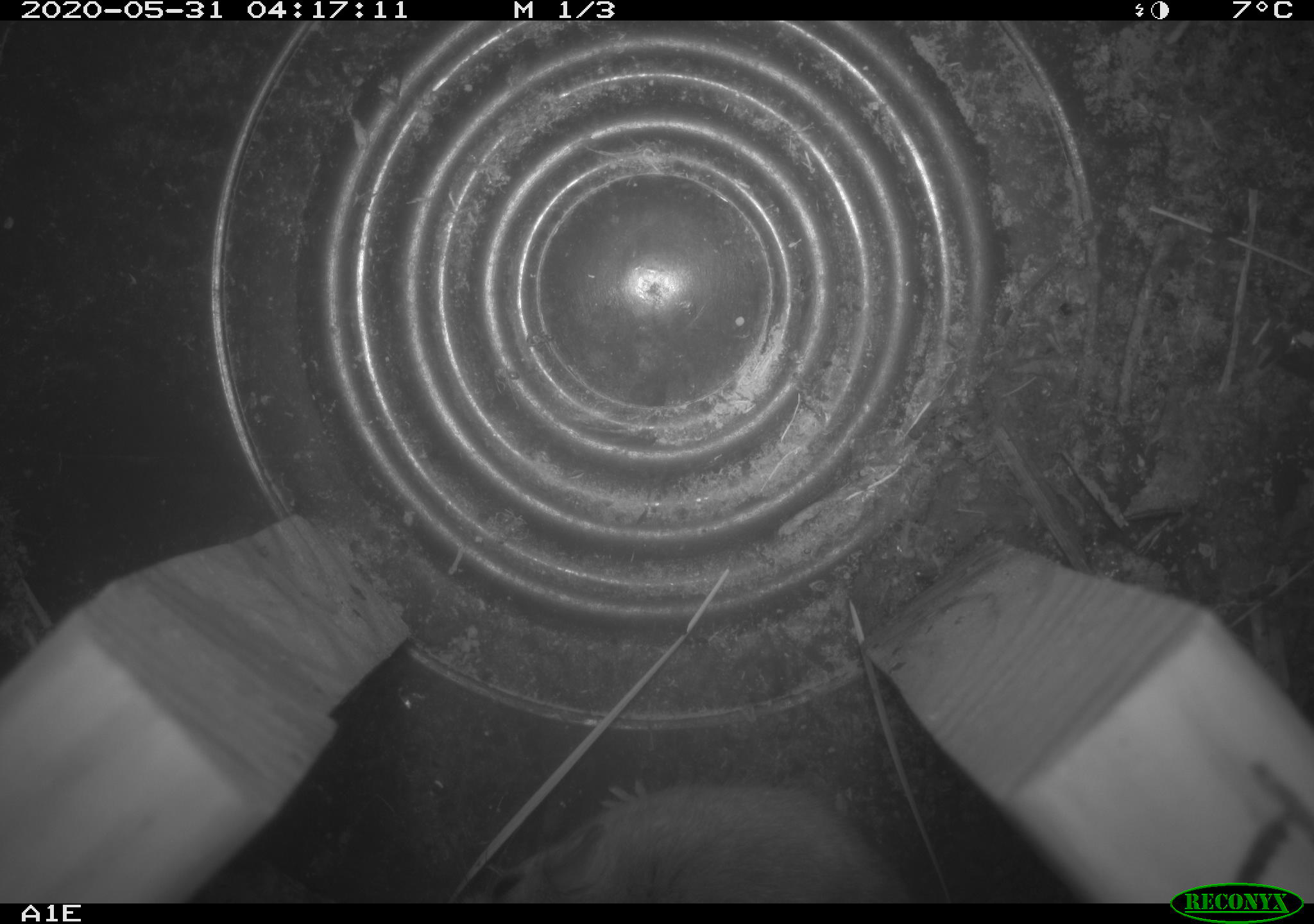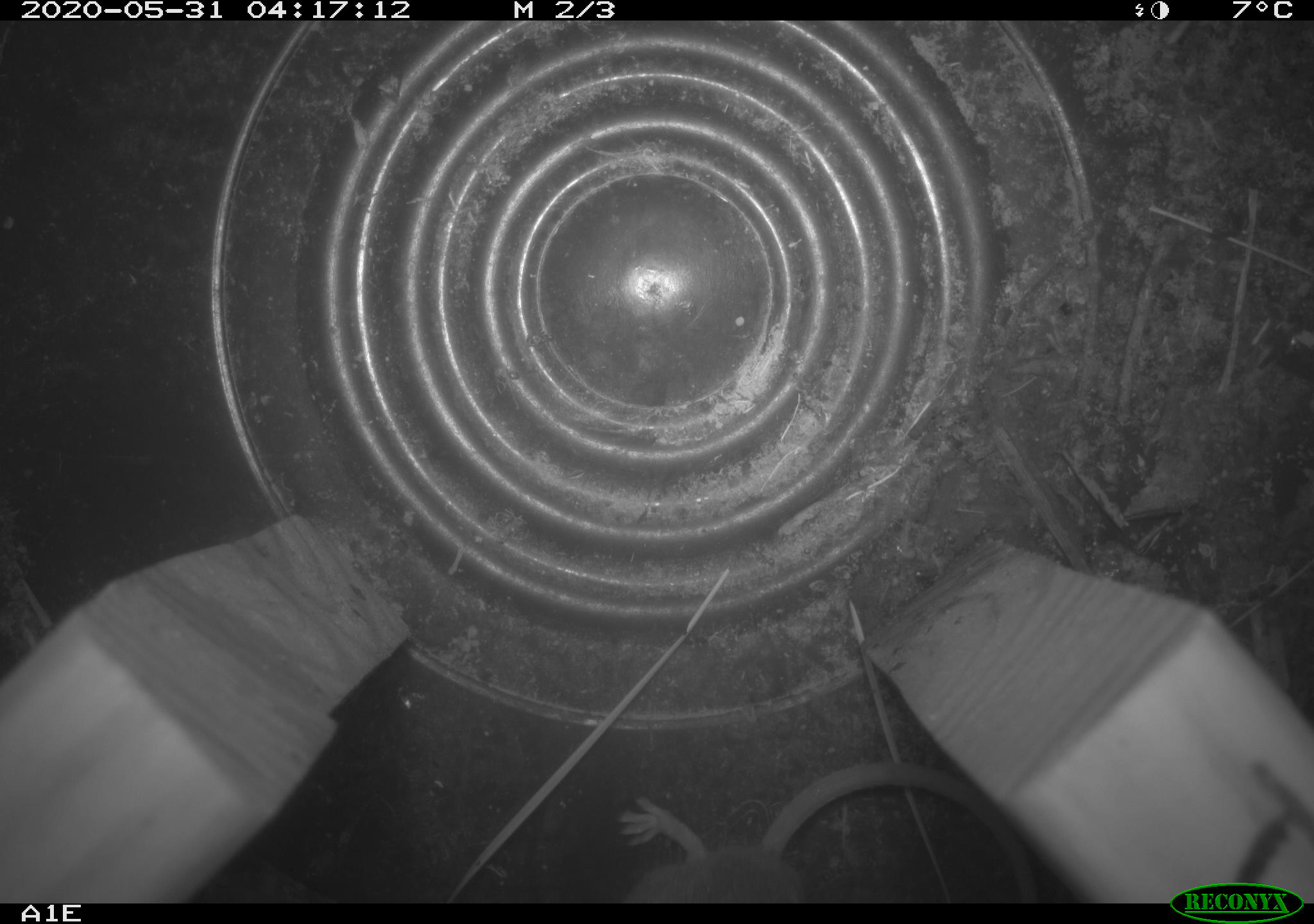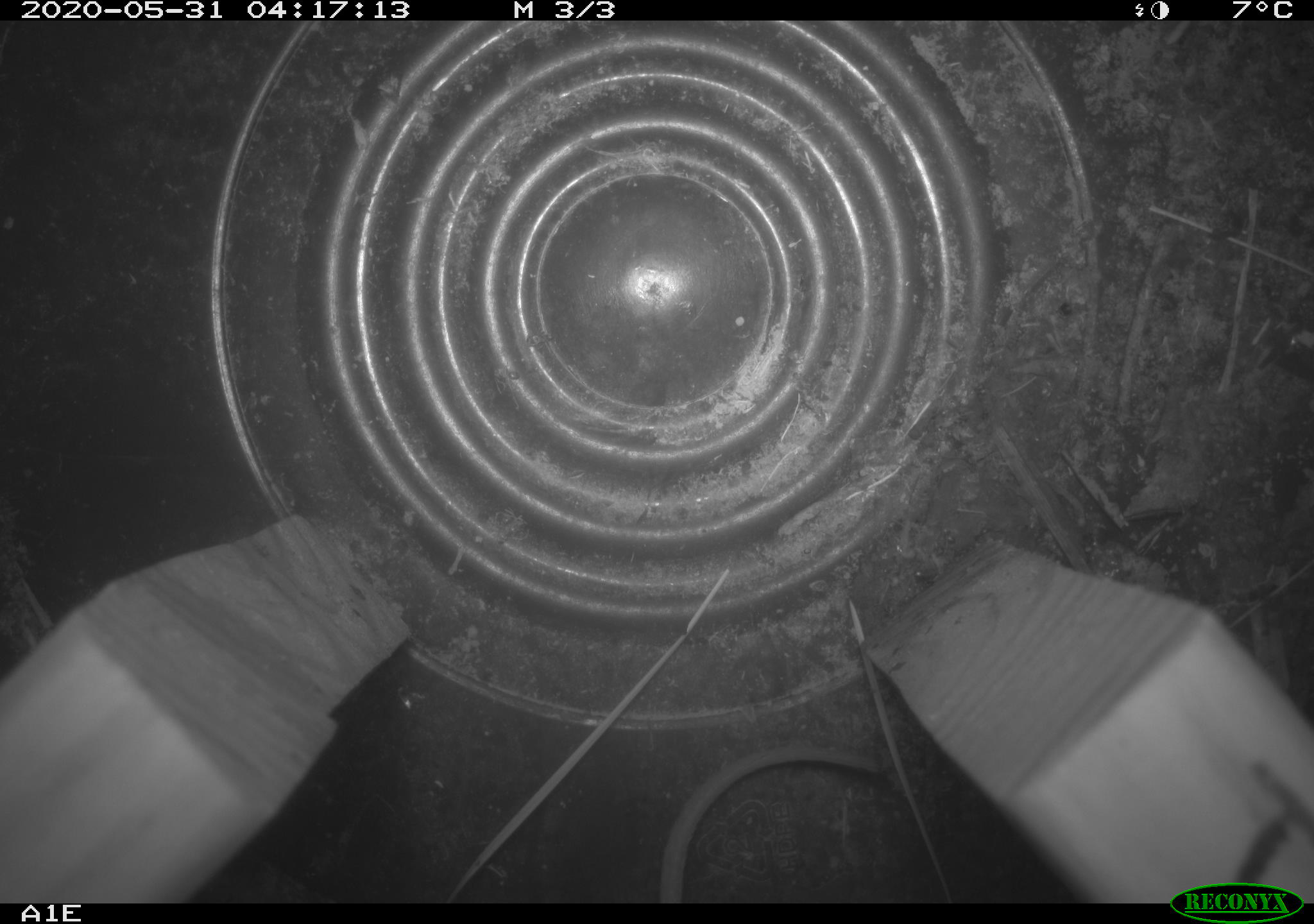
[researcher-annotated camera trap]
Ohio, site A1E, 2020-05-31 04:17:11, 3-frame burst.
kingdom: Animalia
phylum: Chordata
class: Mammalia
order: Rodentia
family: Cricetidae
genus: Peromyscus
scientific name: Peromyscus leucopus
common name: white-footed mouse